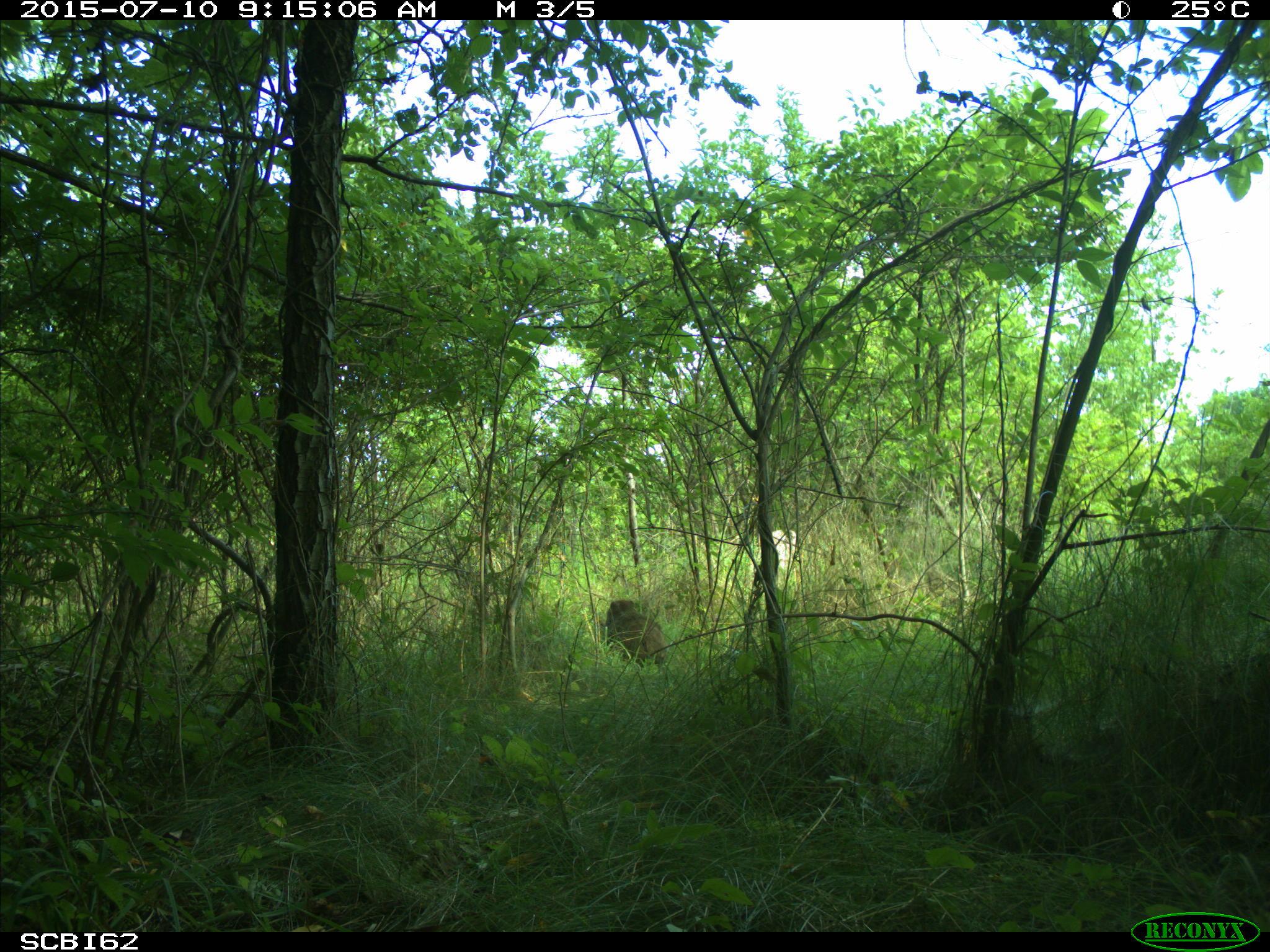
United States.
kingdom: Animalia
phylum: Chordata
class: Mammalia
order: Rodentia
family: Sciuridae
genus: Marmota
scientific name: Marmota monax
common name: woodchuck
Woodchuck (Marmota monax).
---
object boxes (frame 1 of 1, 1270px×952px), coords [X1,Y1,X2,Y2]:
Woodchuck: [598,592,677,669]